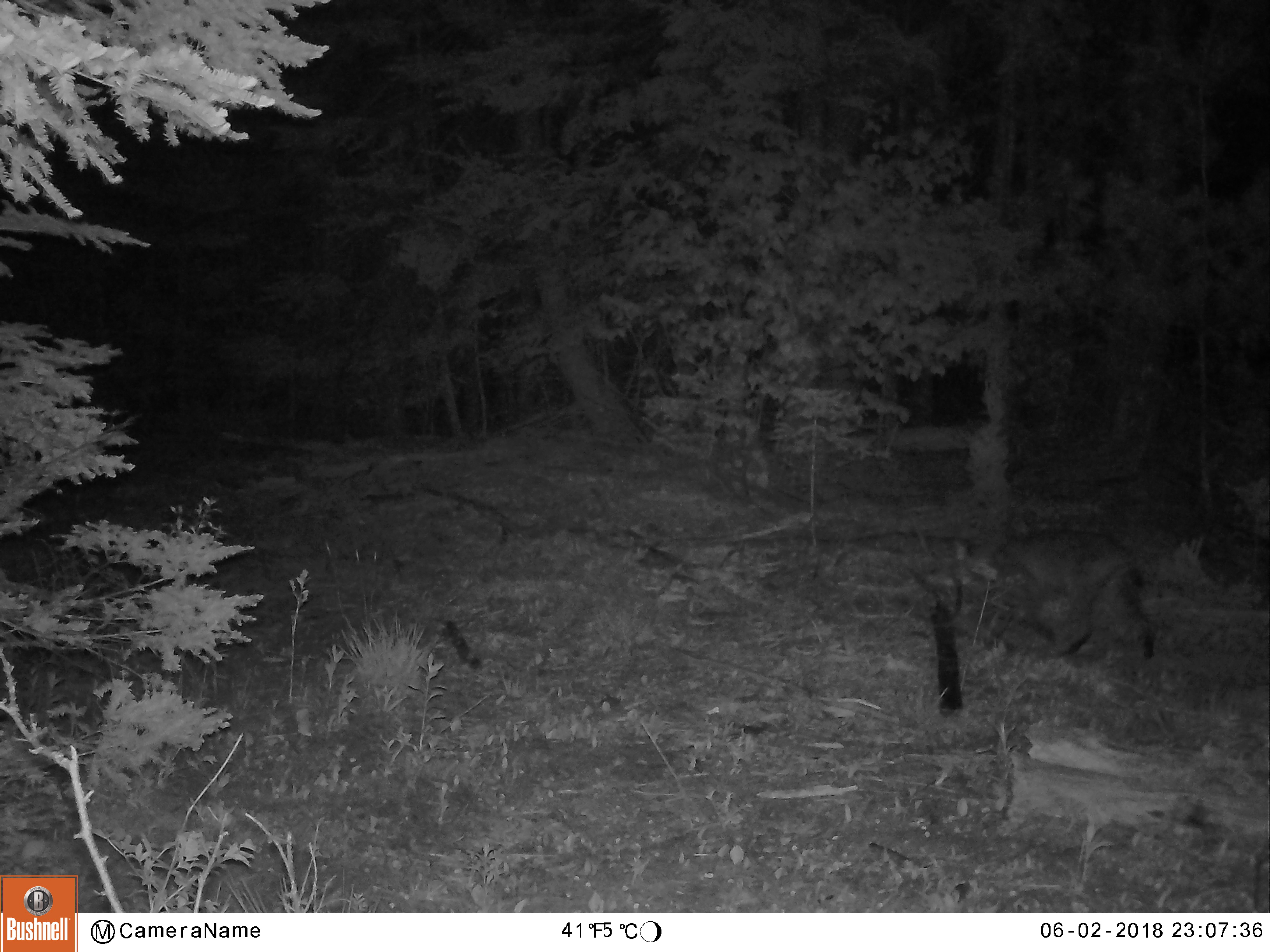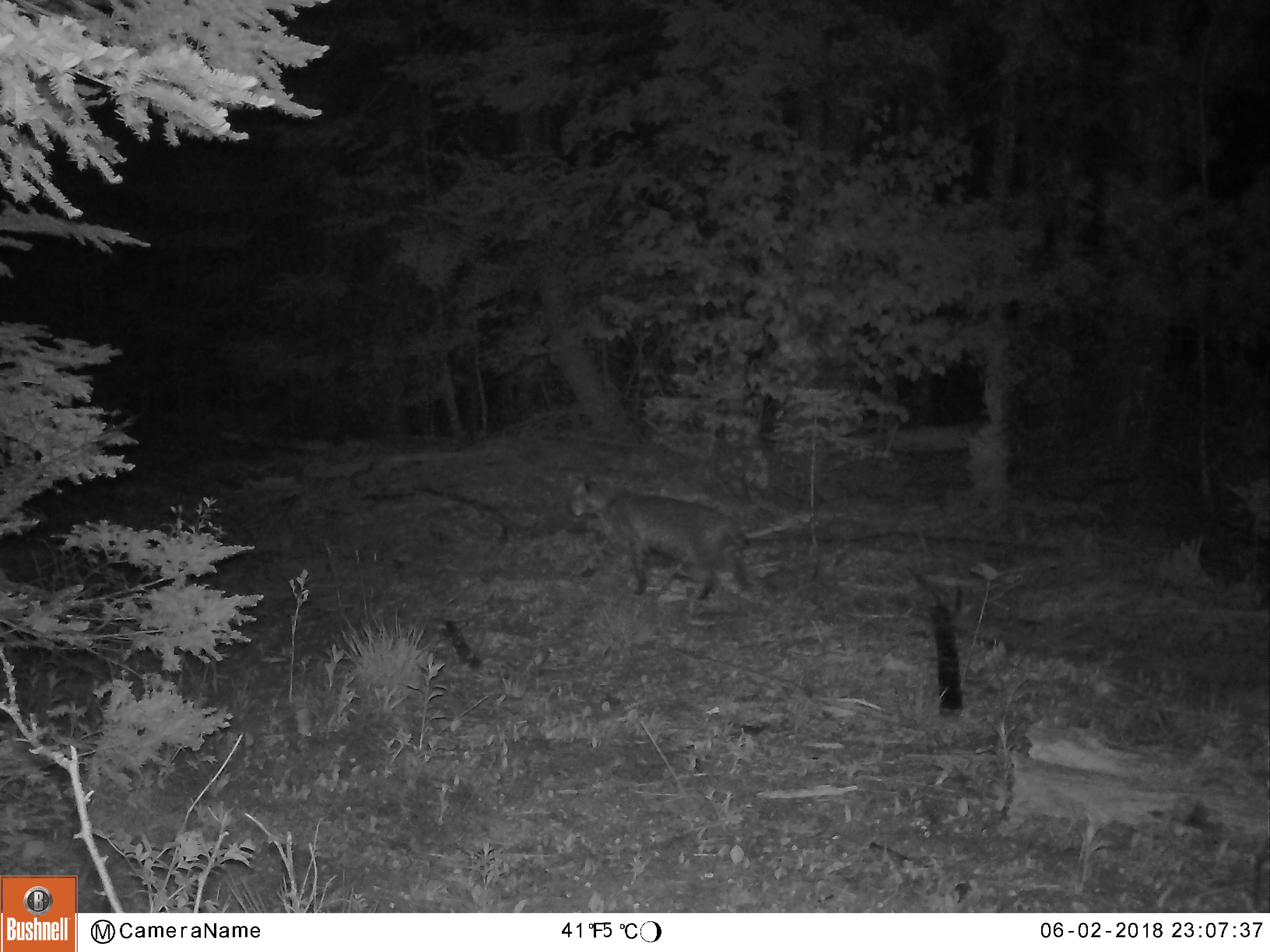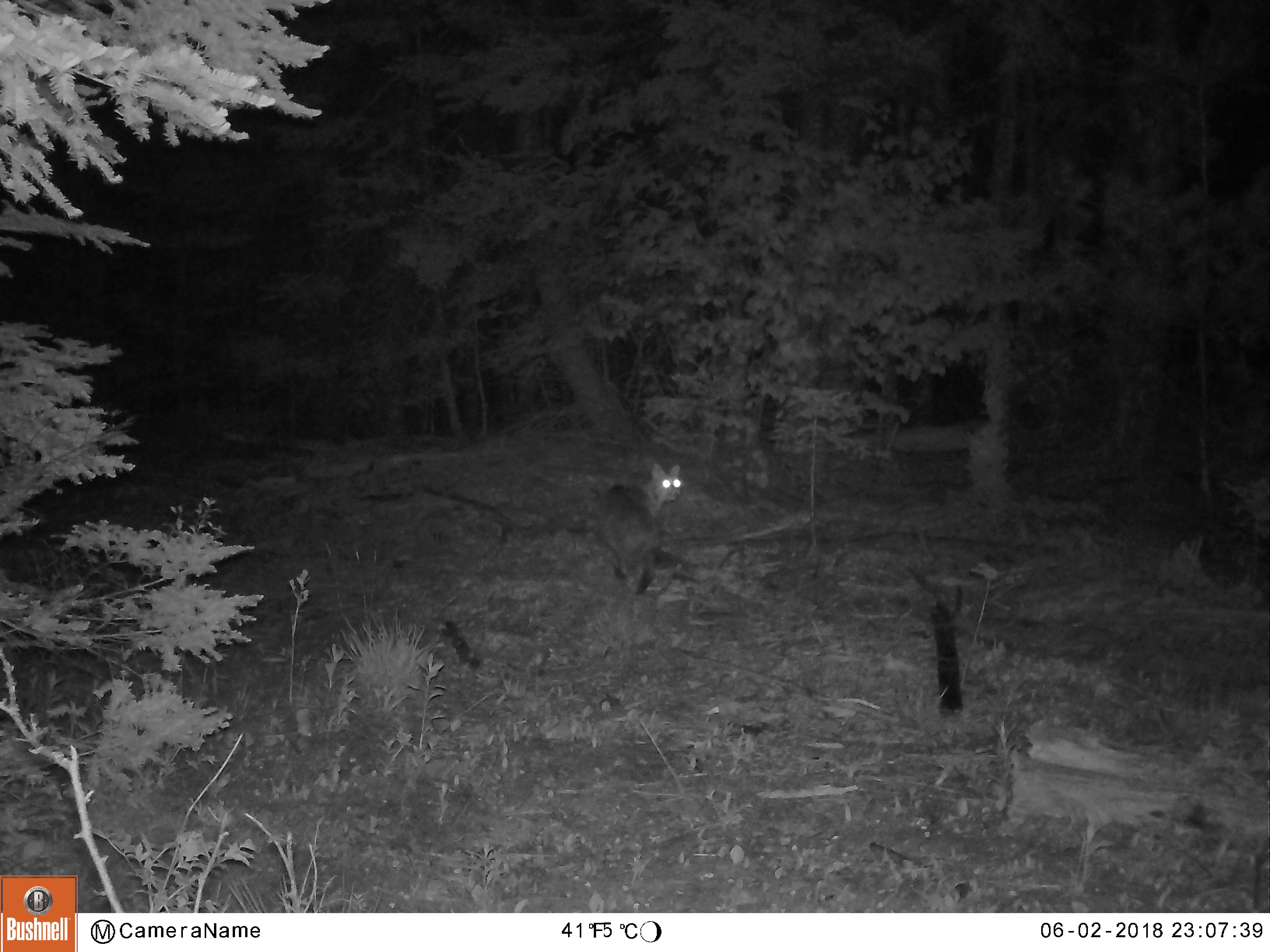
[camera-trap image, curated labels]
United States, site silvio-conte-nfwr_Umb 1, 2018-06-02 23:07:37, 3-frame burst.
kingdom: Animalia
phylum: Chordata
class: Mammalia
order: Carnivora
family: Felidae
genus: Lynx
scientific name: Lynx rufus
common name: bobcat